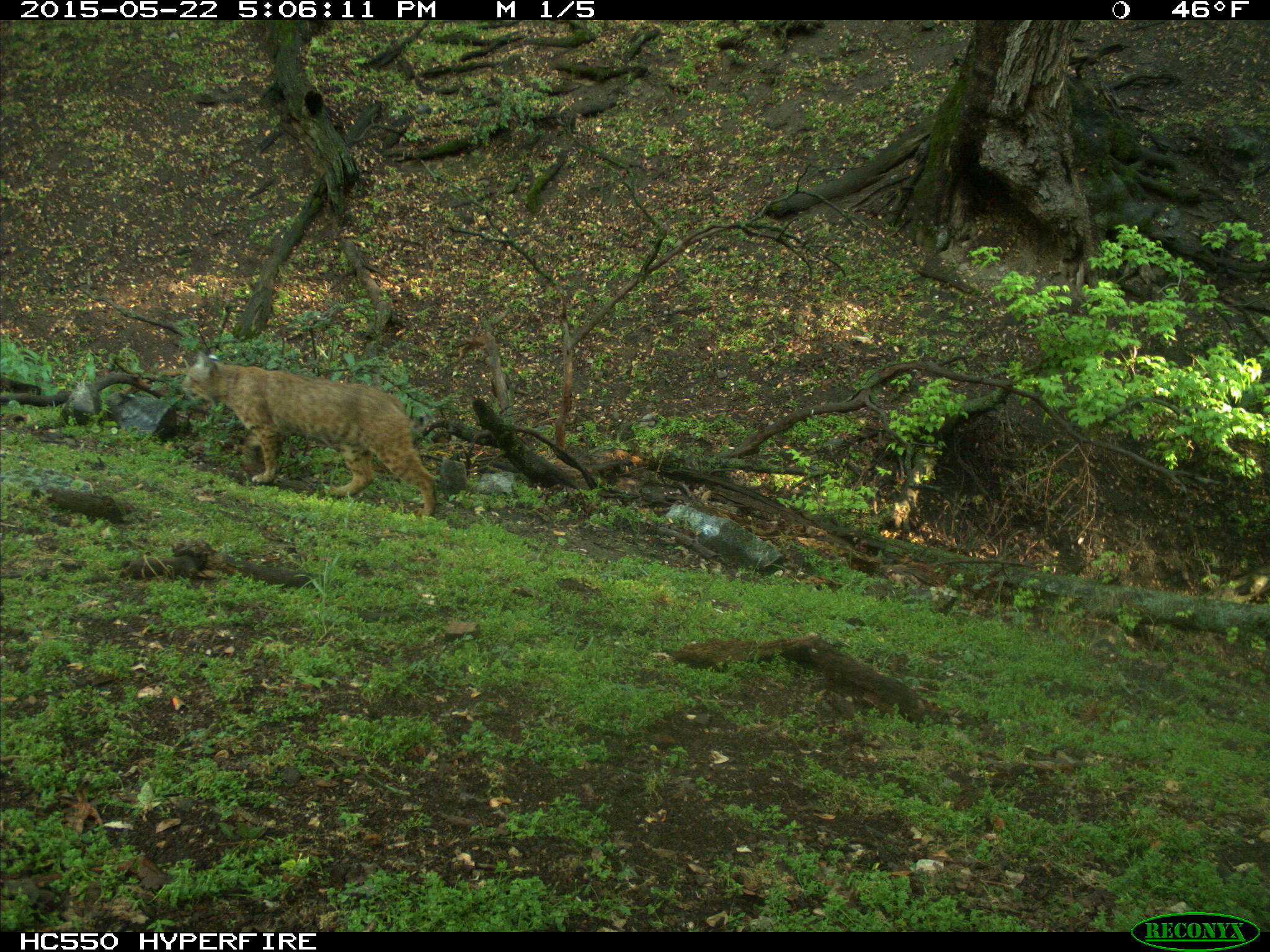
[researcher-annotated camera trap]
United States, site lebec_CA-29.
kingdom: Animalia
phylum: Chordata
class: Mammalia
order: Carnivora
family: Felidae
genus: Lynx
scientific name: Lynx rufus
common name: bobcat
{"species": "Lynx rufus (bobcat)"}